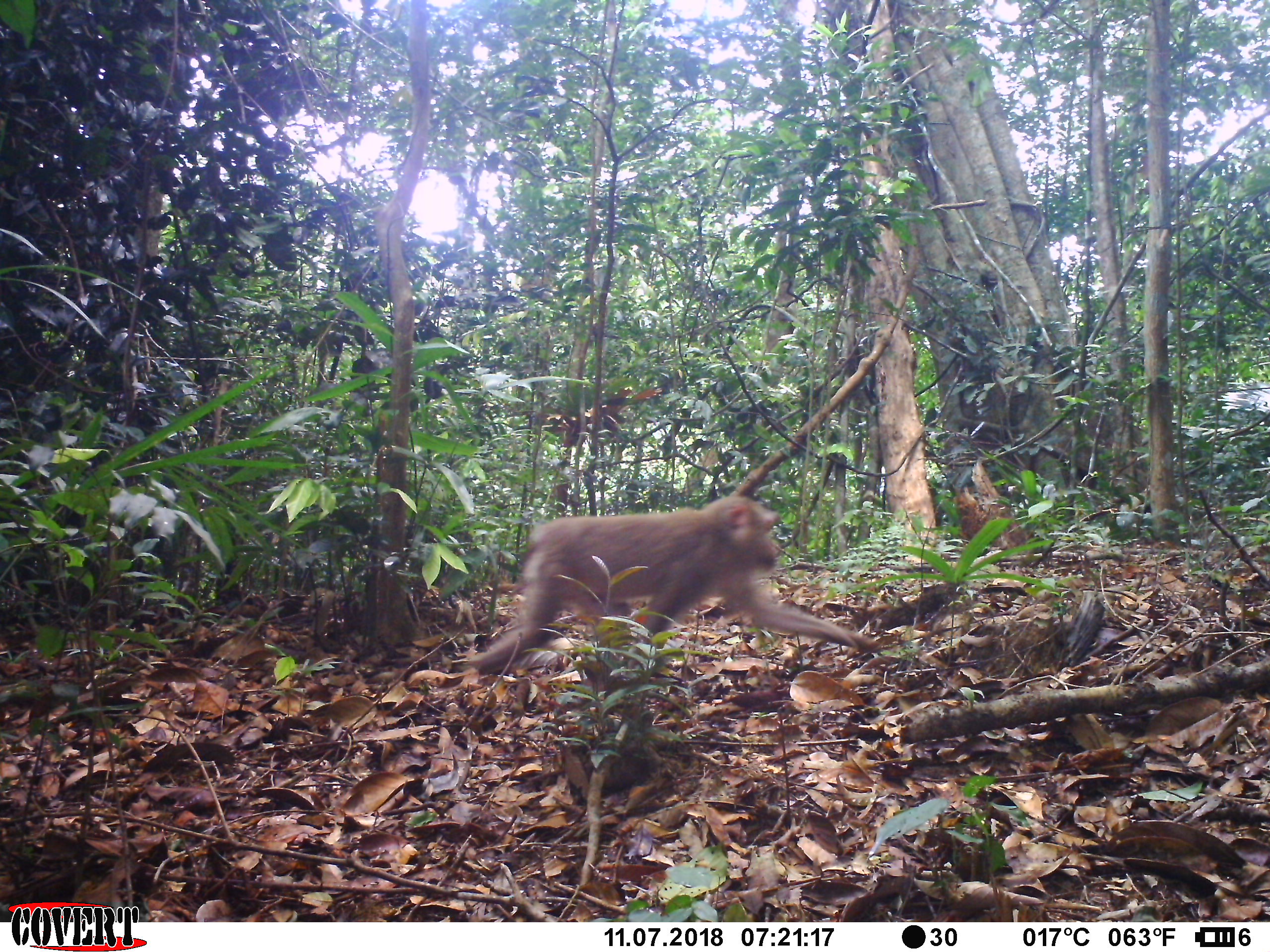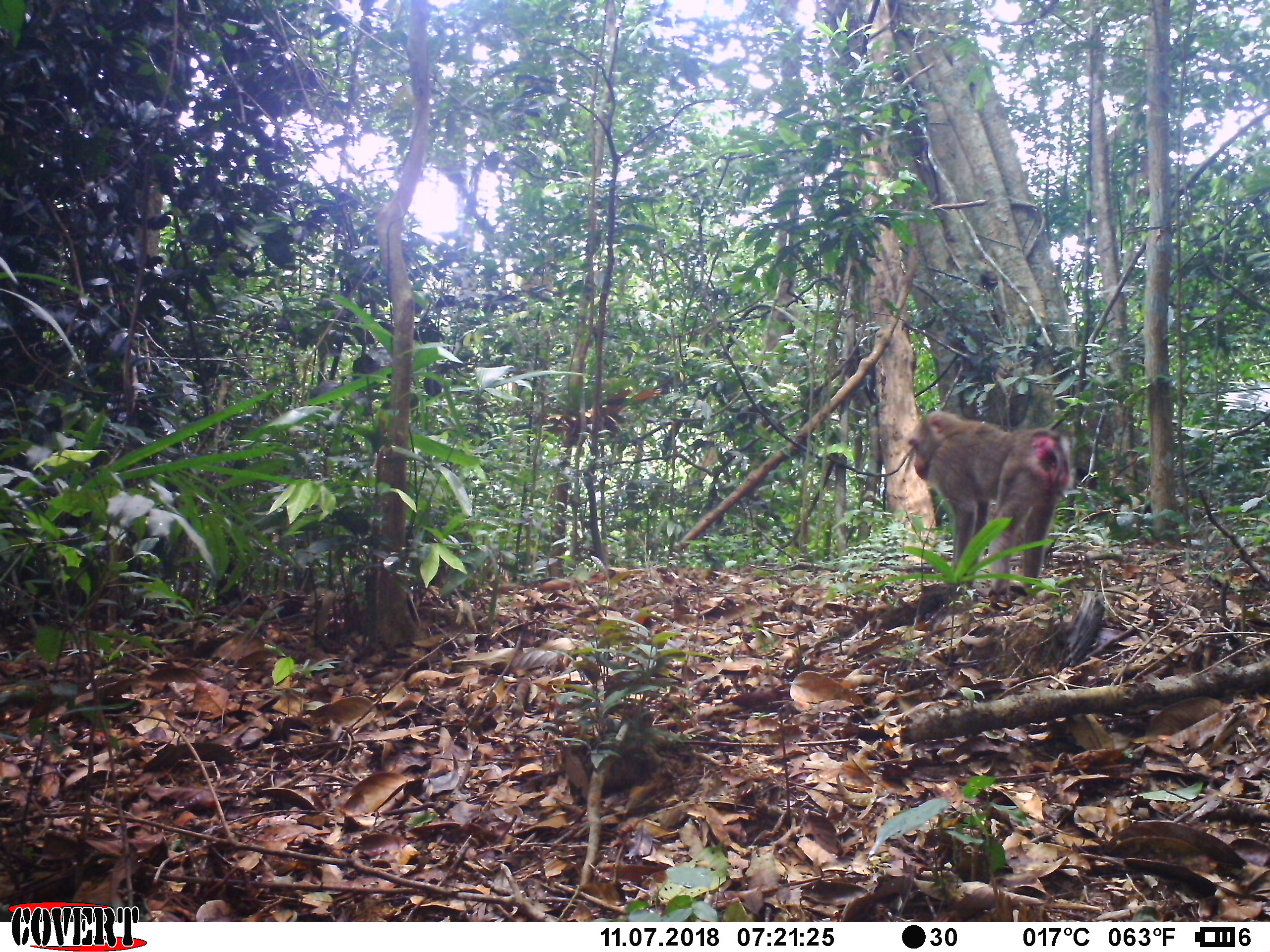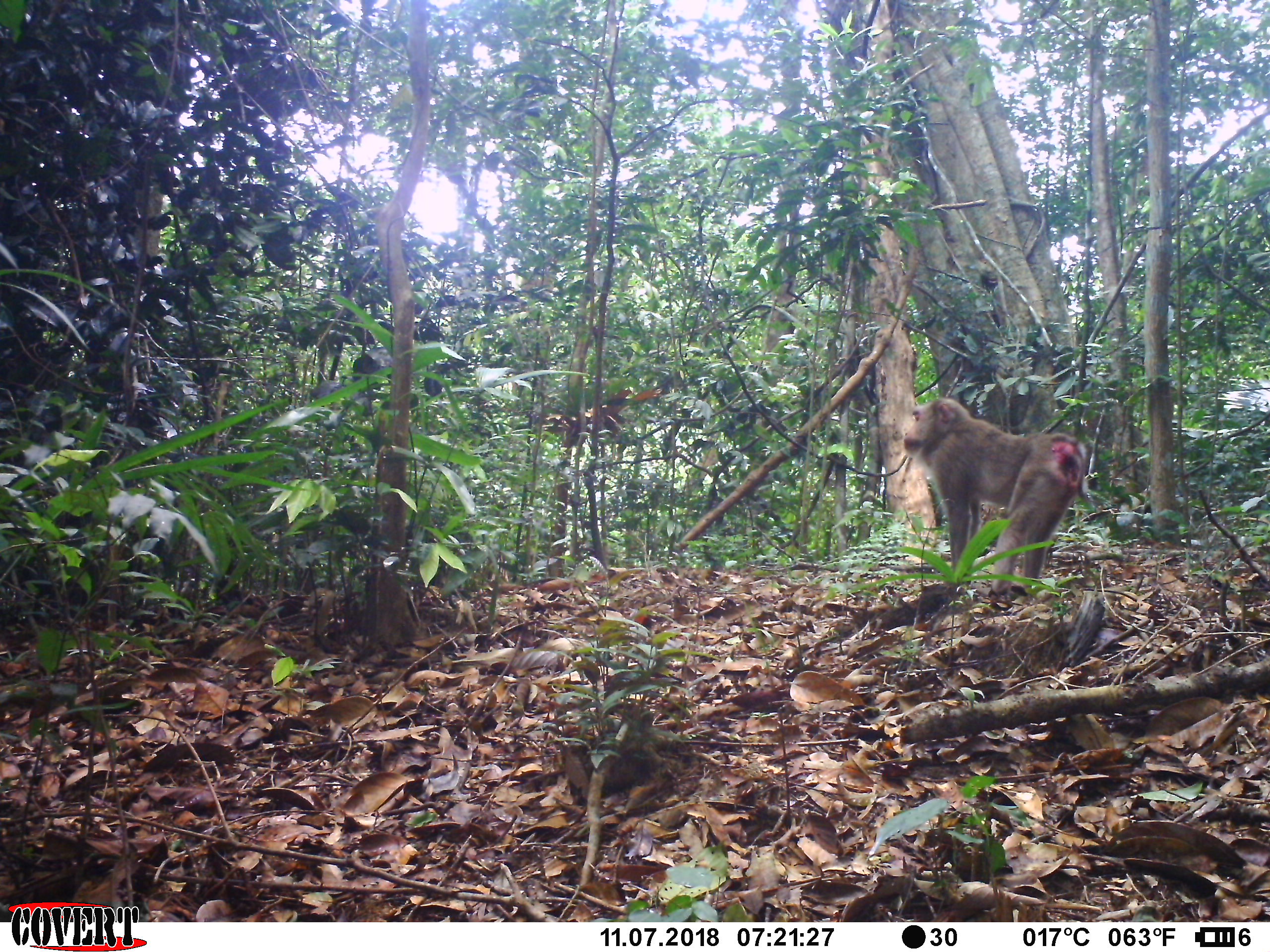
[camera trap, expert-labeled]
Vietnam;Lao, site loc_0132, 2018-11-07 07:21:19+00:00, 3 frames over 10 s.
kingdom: Animalia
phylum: Chordata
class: Mammalia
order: Primates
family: Cercopithecidae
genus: Macaca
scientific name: Macaca nemestrina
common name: pig-tailed macaque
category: pig tailed macaque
Pig tailed macaque (pig-tailed macaque) (Macaca nemestrina). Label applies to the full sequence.